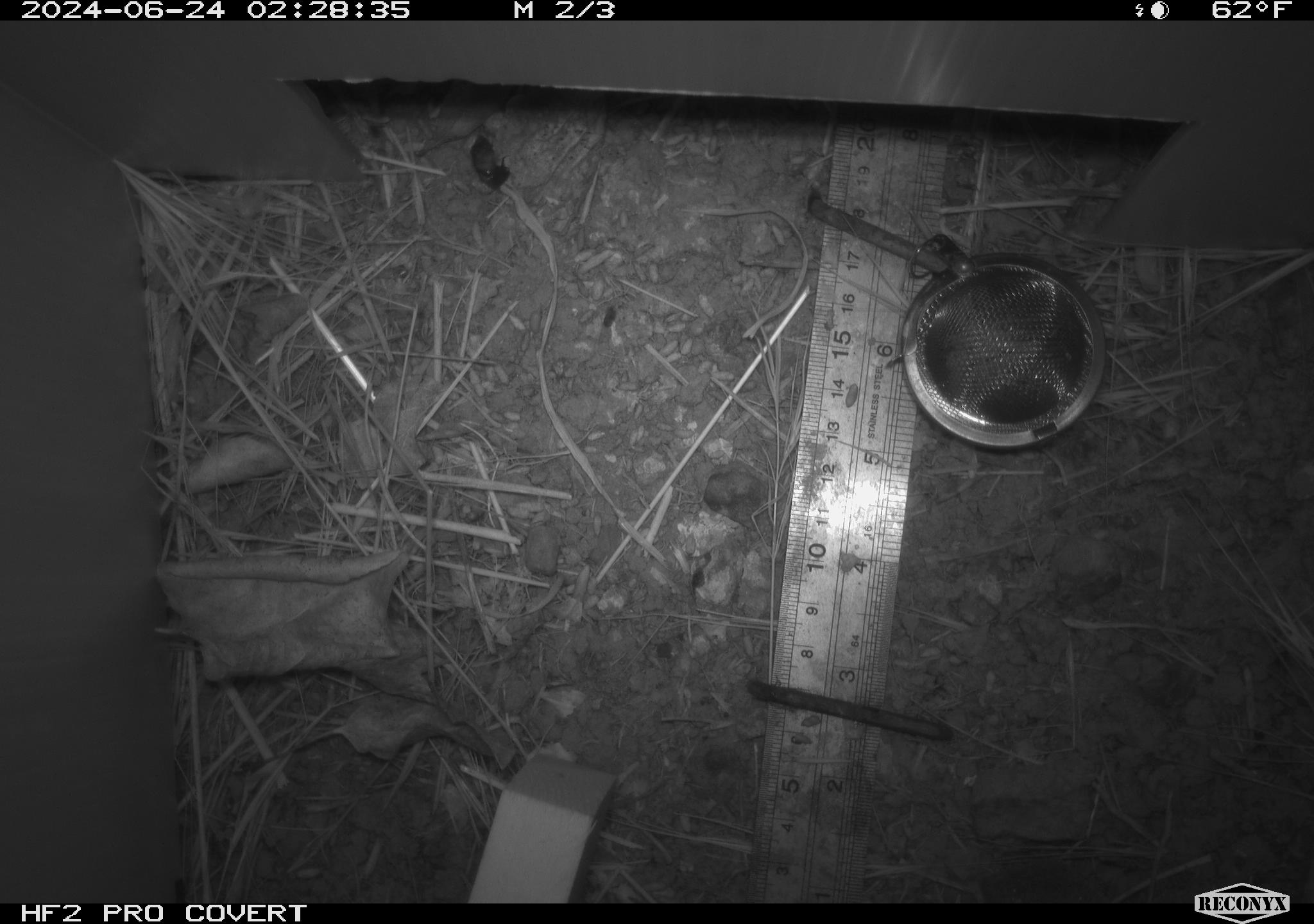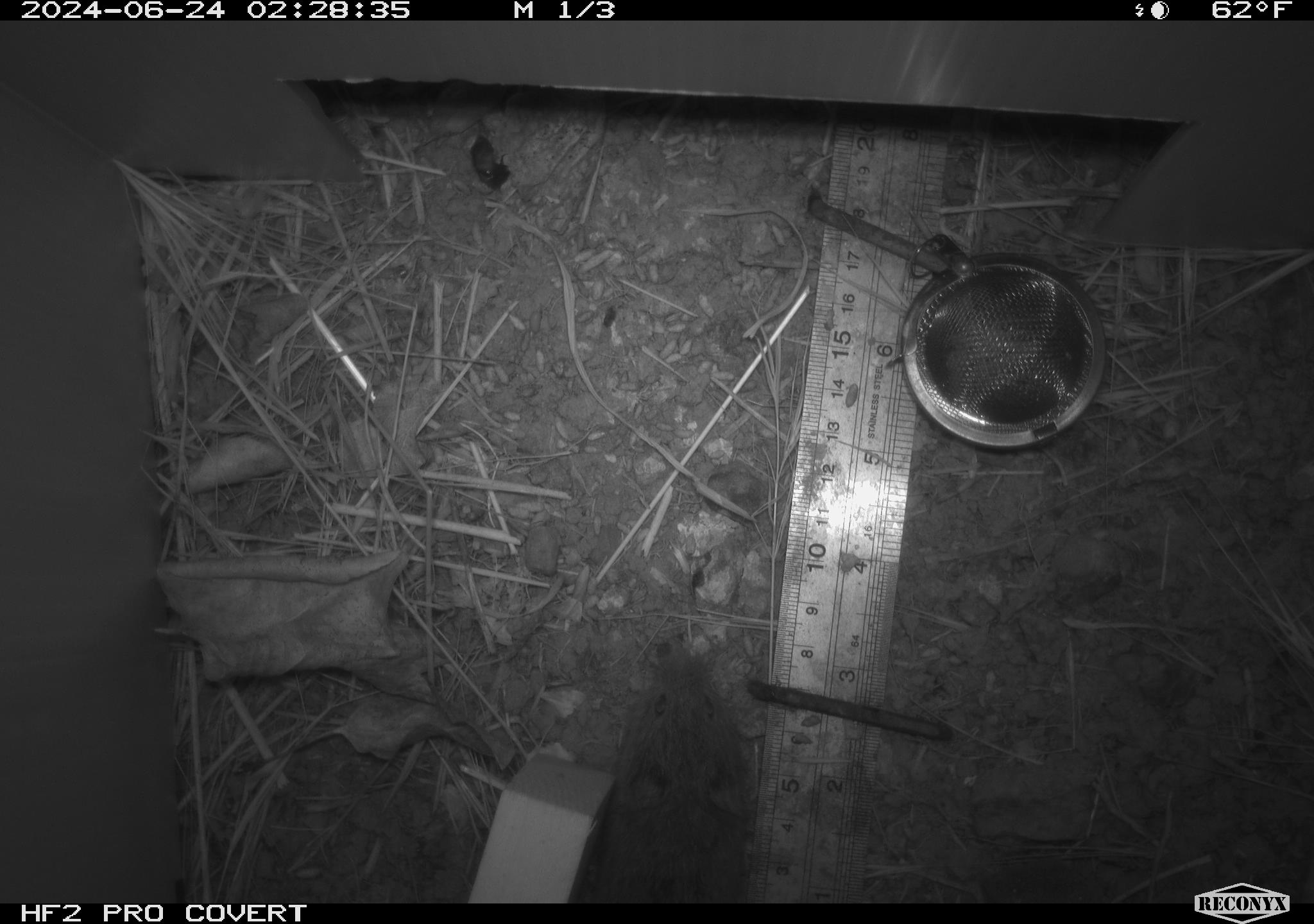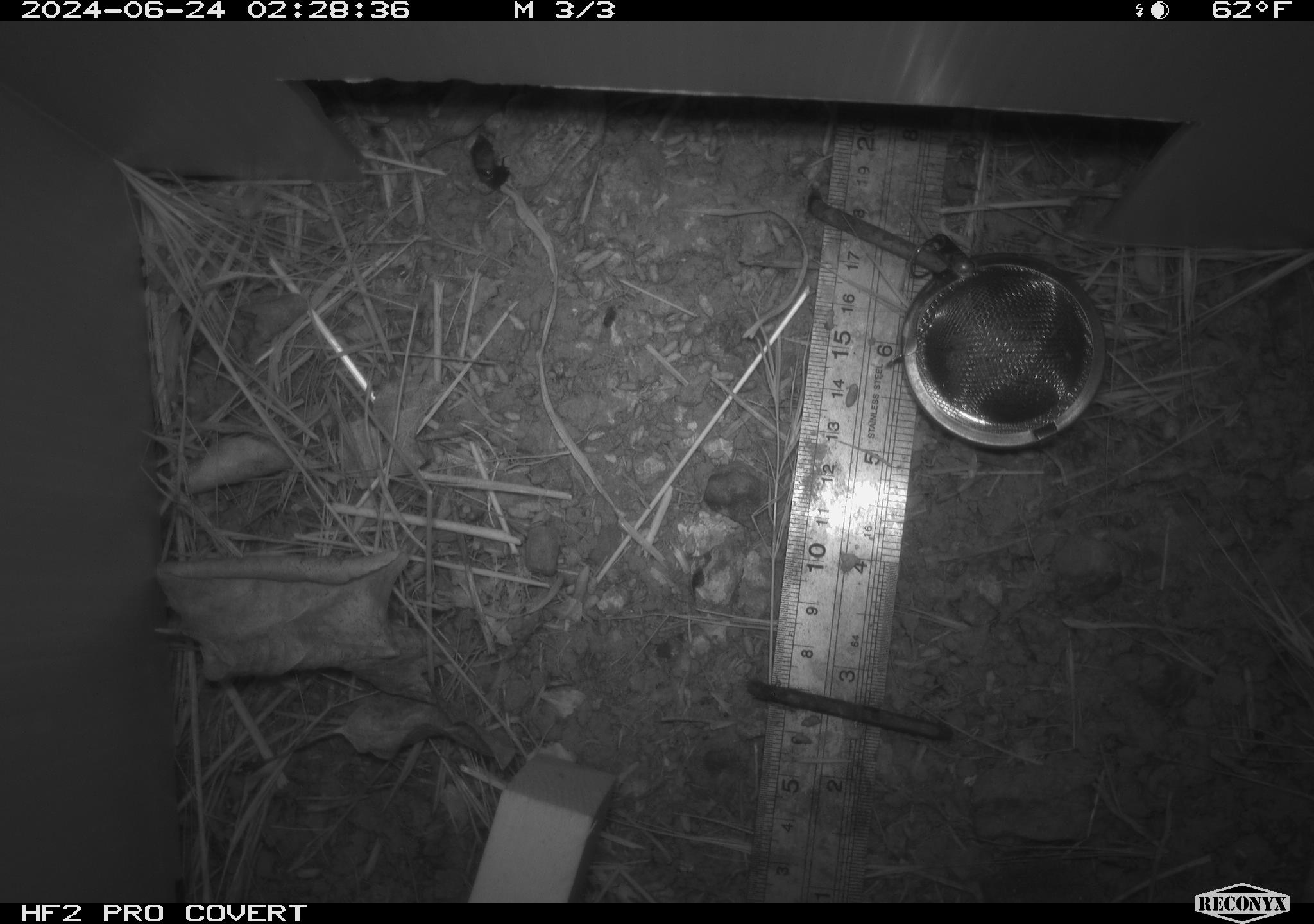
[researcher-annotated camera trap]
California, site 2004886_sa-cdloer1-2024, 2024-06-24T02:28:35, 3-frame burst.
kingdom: Animalia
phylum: Chordata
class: Mammalia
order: Rodentia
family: Cricetidae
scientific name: Arvicolinae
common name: voles, lemmings, and muskrats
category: arvicolinae subfamily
Arvicolinae subfamily (voles, lemmings, and muskrats) (Arvicolinae).